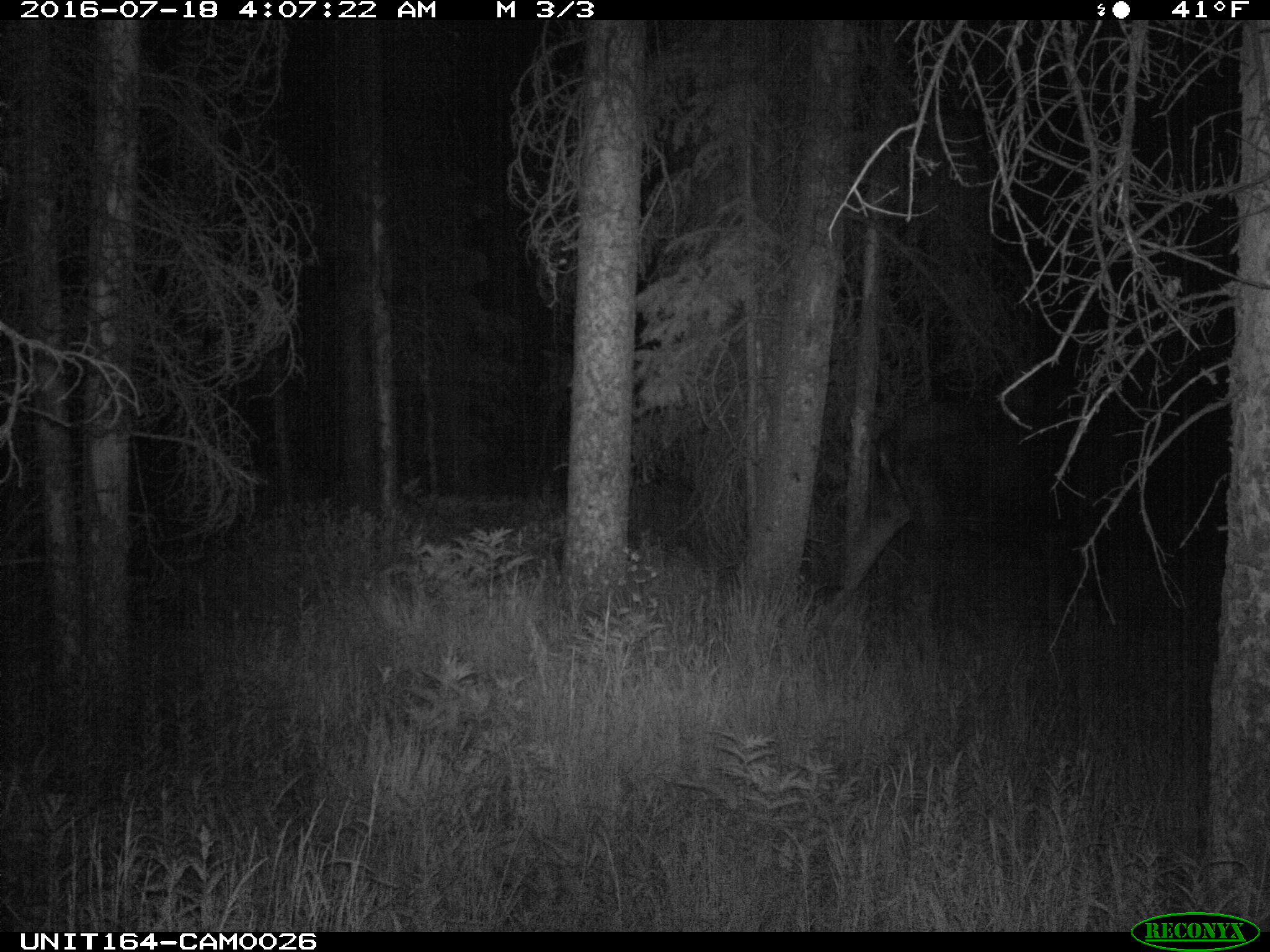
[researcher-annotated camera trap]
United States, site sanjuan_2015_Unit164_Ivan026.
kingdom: Animalia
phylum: Chordata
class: Mammalia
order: Artiodactyla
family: Cervidae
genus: Alces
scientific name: Alces alces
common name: moose